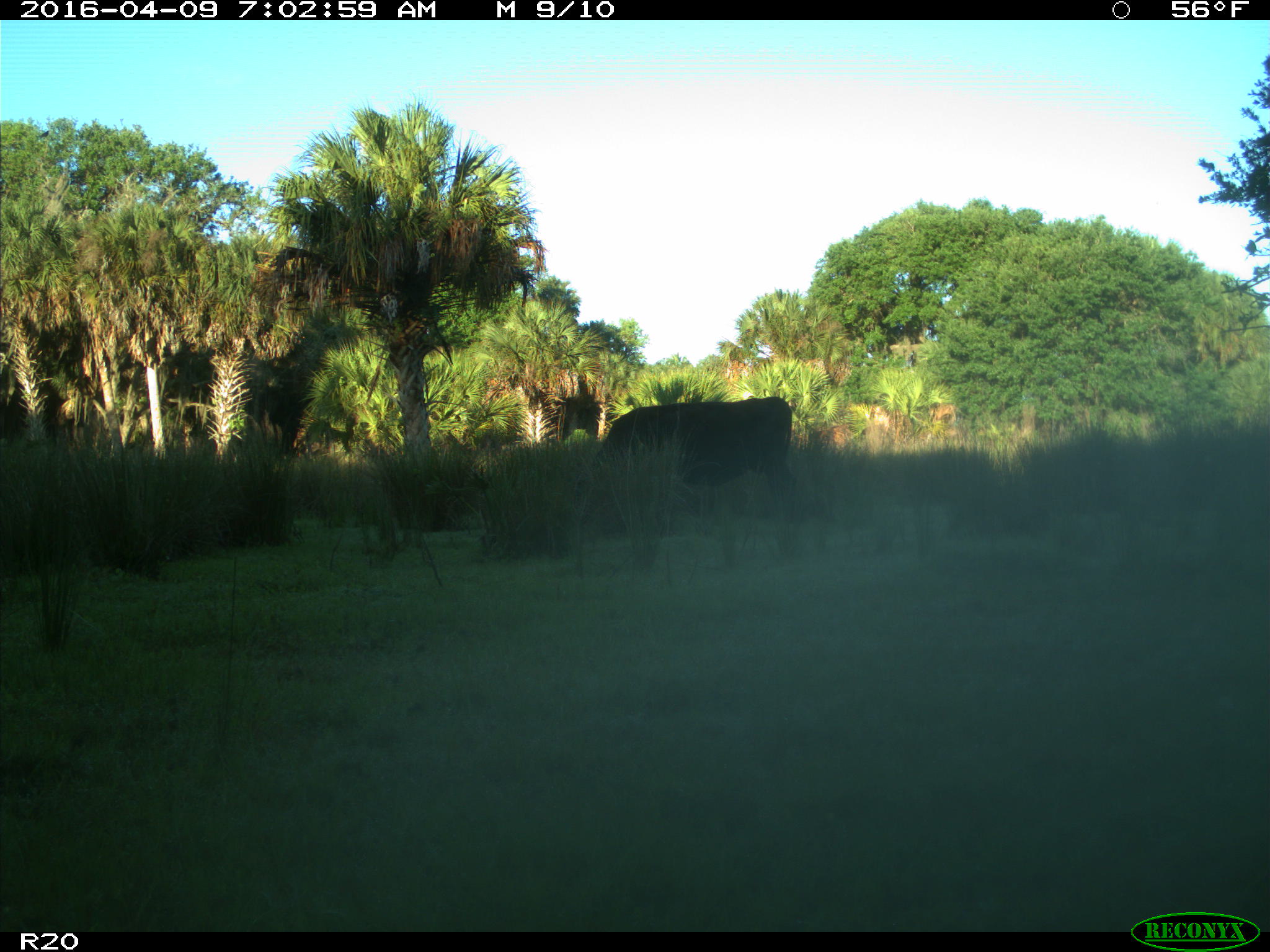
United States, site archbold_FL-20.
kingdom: Animalia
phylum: Chordata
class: Mammalia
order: Artiodactyla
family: Bovidae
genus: Bos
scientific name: Bos taurus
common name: domestic cow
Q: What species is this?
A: Bos taurus (domestic cow).